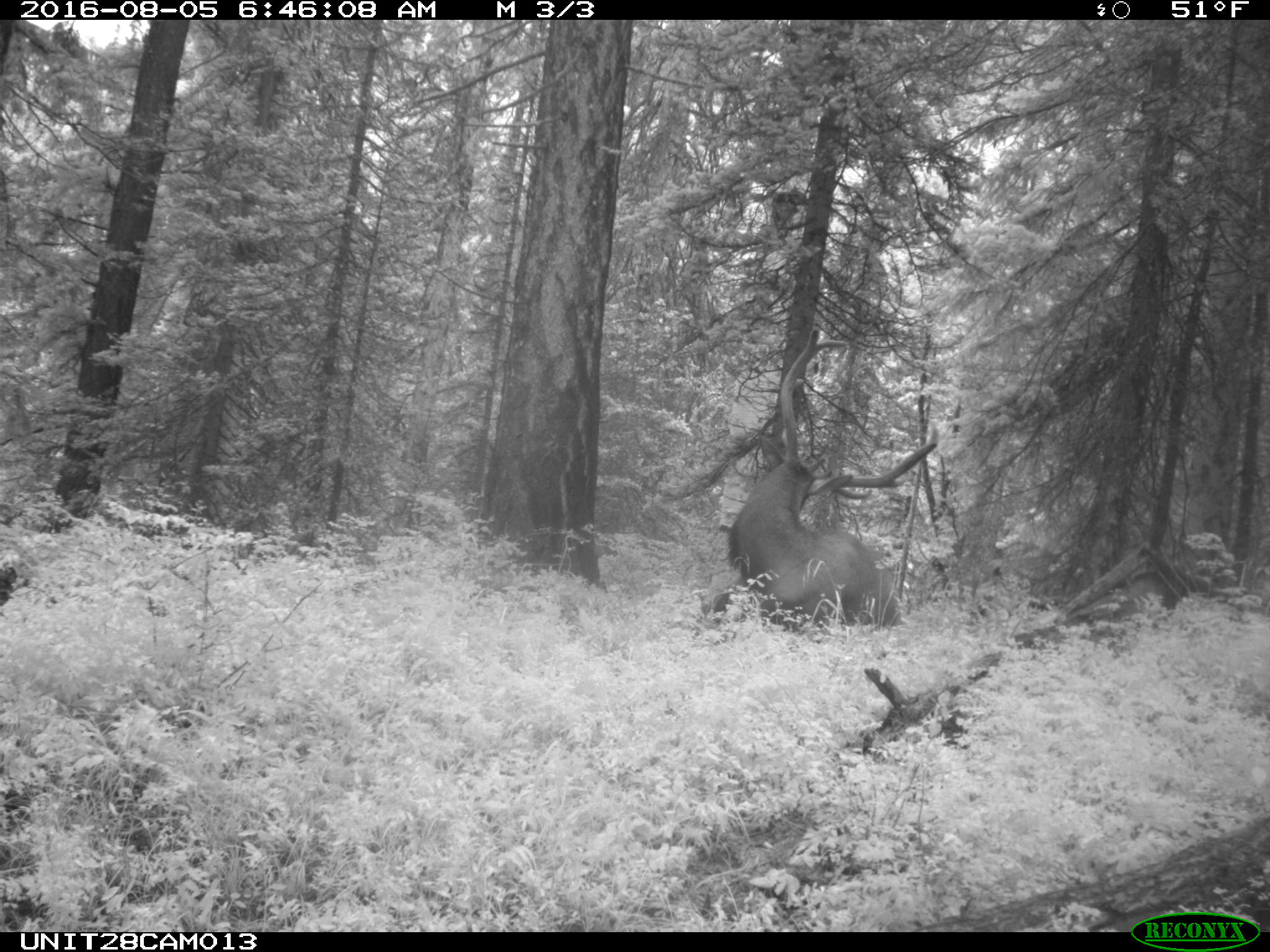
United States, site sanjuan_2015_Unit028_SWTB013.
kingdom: Animalia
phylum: Chordata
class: Mammalia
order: Artiodactyla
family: Cervidae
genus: Cervus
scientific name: Cervus elaphus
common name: red deer